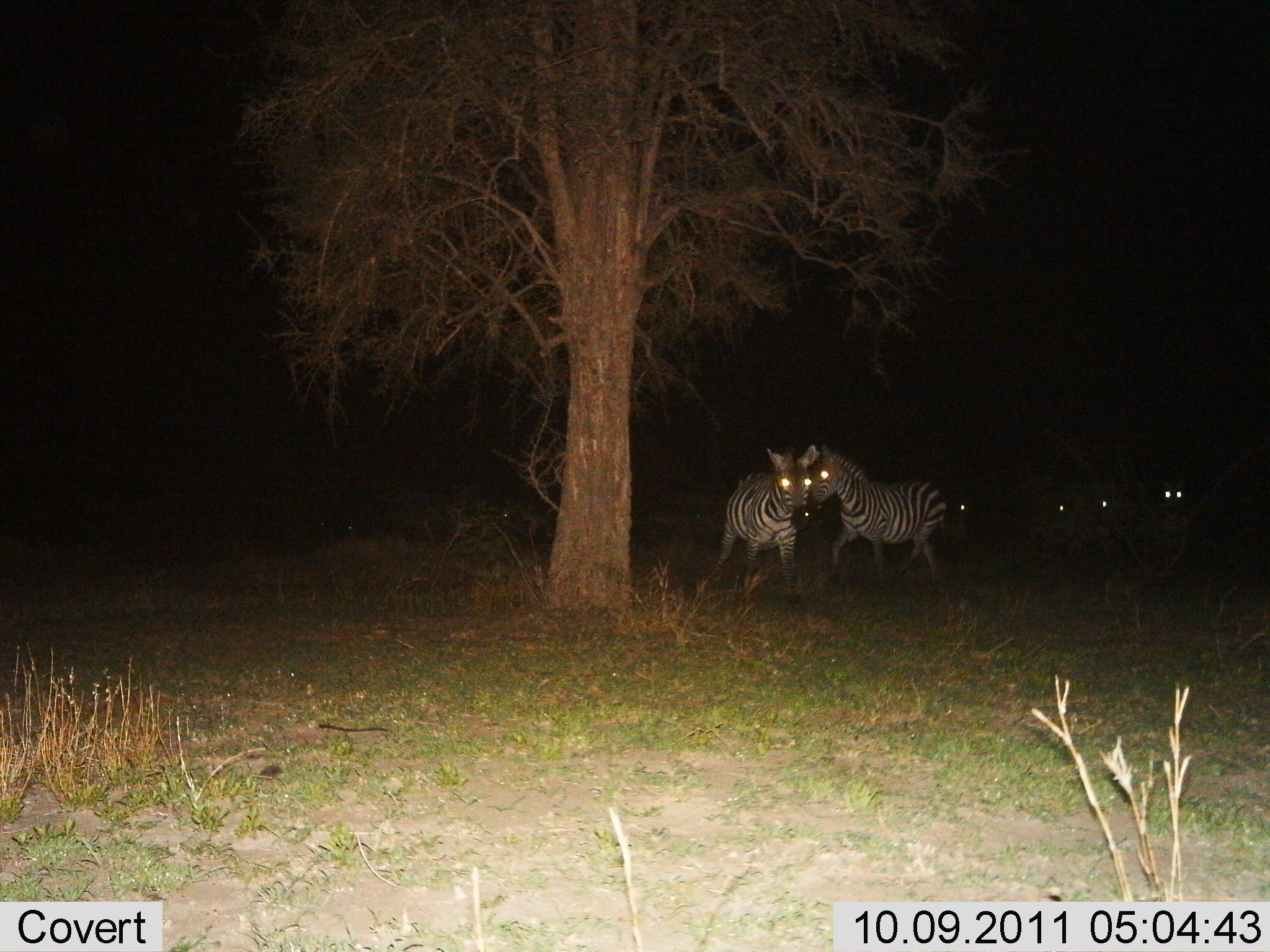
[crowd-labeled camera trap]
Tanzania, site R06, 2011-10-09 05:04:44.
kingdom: Animalia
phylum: Chordata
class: Mammalia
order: Perissodactyla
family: Equidae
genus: Equus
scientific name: Equus quagga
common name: plains zebra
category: zebra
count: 2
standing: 45%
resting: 0%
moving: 55%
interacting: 27%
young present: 0%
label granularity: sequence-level